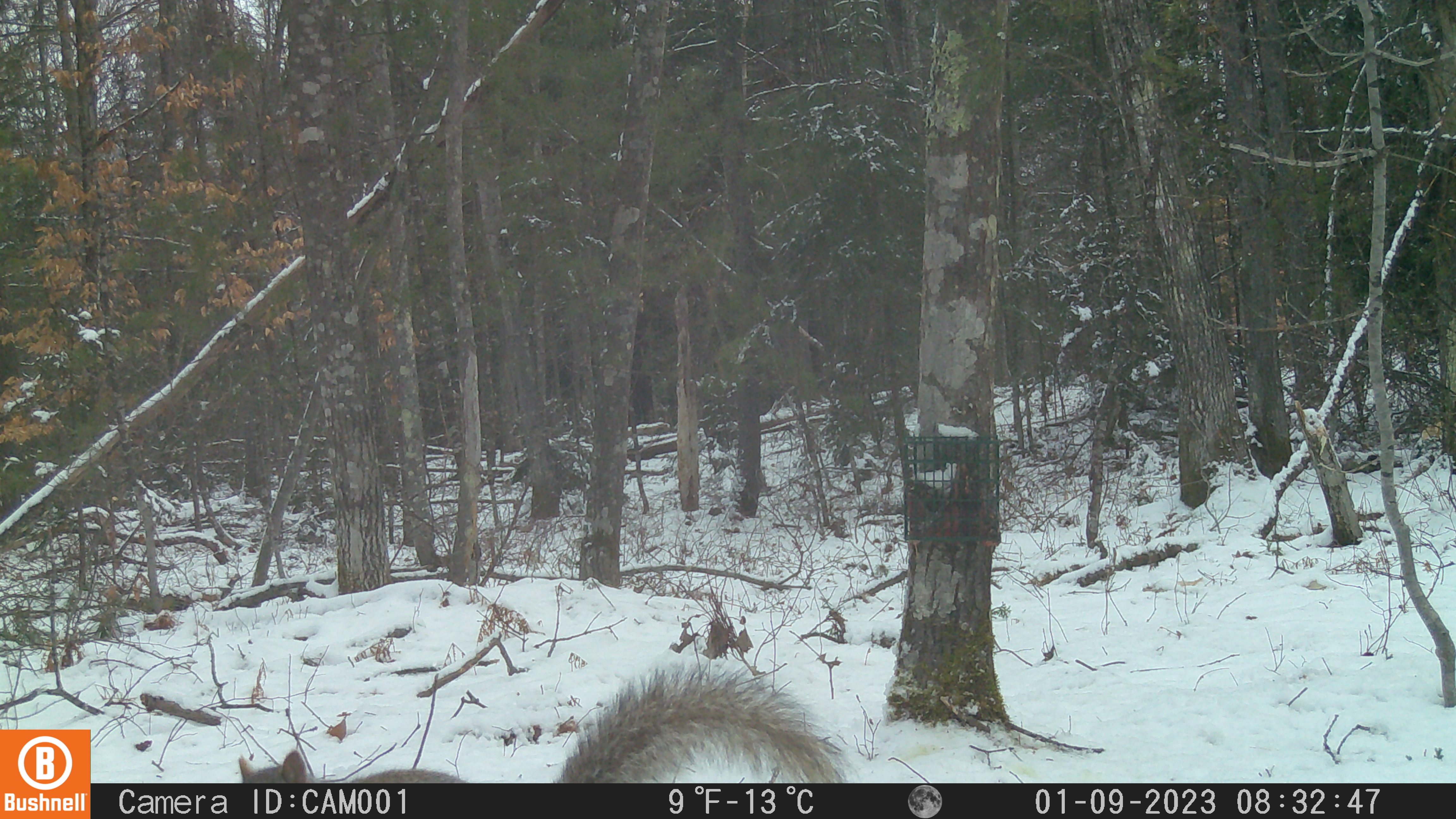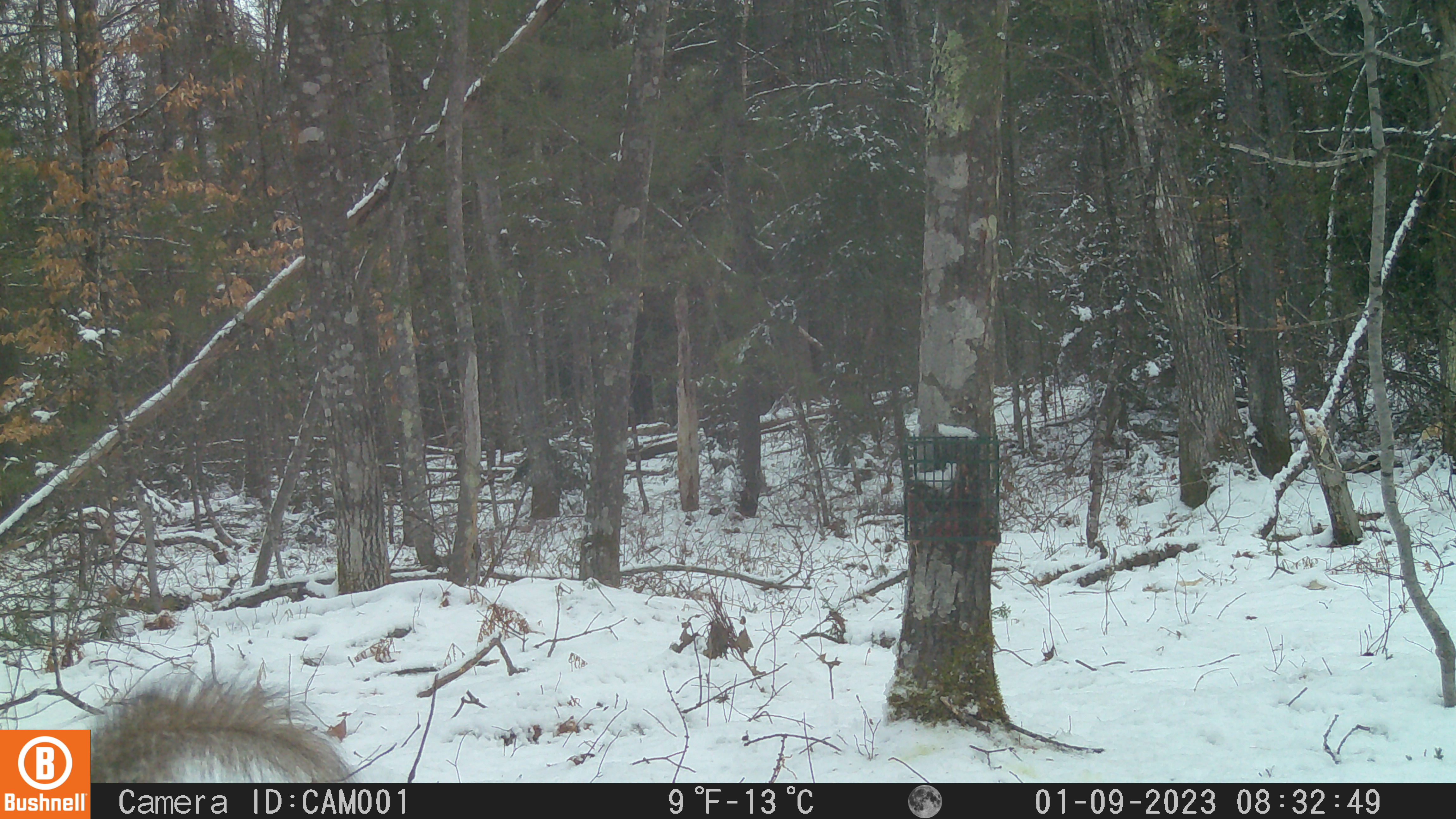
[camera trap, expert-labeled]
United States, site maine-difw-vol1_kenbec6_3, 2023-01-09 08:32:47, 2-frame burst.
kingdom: Animalia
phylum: Chordata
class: Mammalia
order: Rodentia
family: Sciuridae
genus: Sciurus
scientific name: Sciurus carolinensis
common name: gray squirrel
Gray squirrel (Sciurus carolinensis).